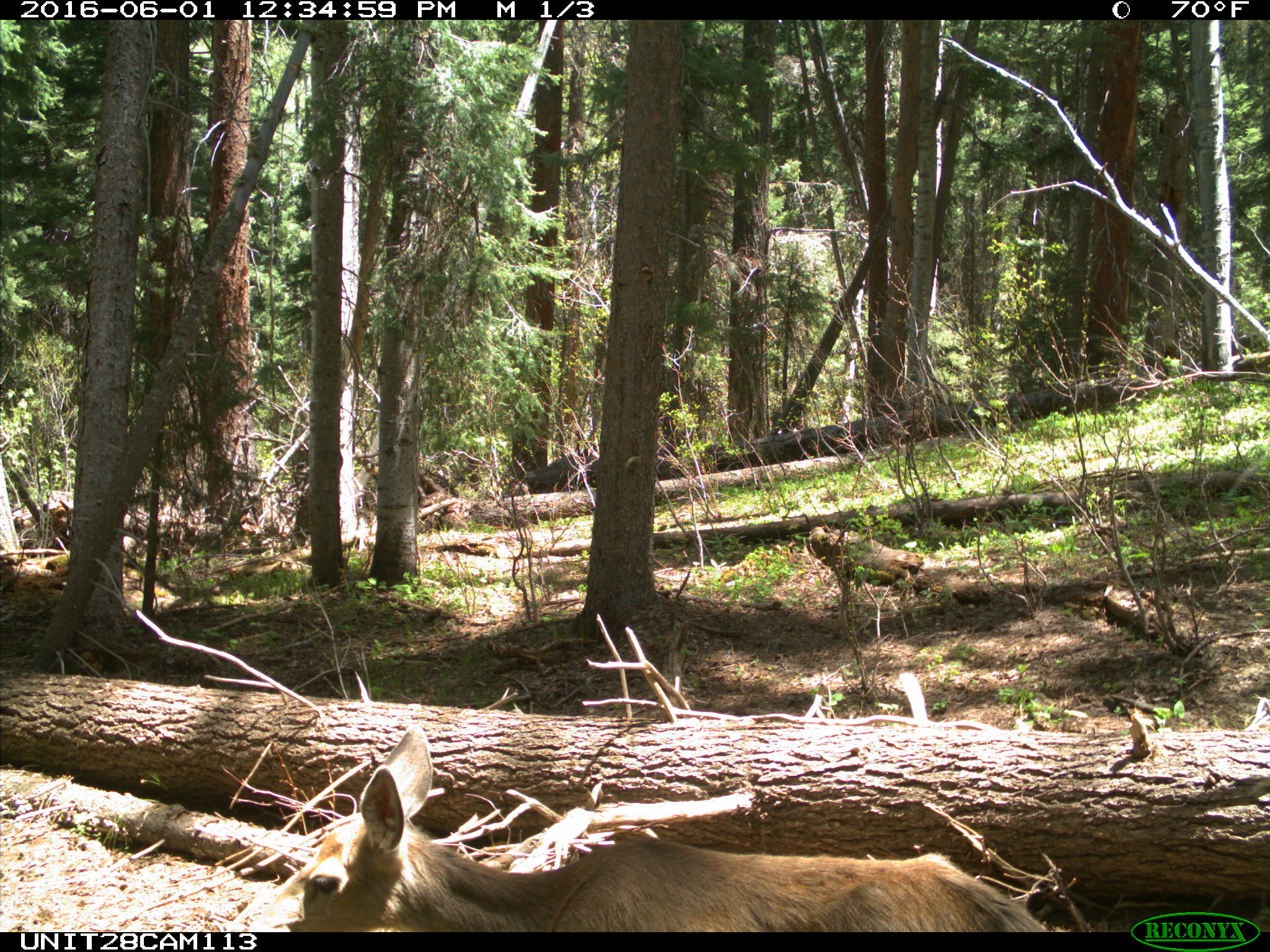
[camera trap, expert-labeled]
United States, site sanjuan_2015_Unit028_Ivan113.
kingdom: Animalia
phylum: Chordata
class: Mammalia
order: Artiodactyla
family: Cervidae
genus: Odocoileus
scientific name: Odocoileus hemionus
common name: mule deer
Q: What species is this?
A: Odocoileus hemionus (mule deer).